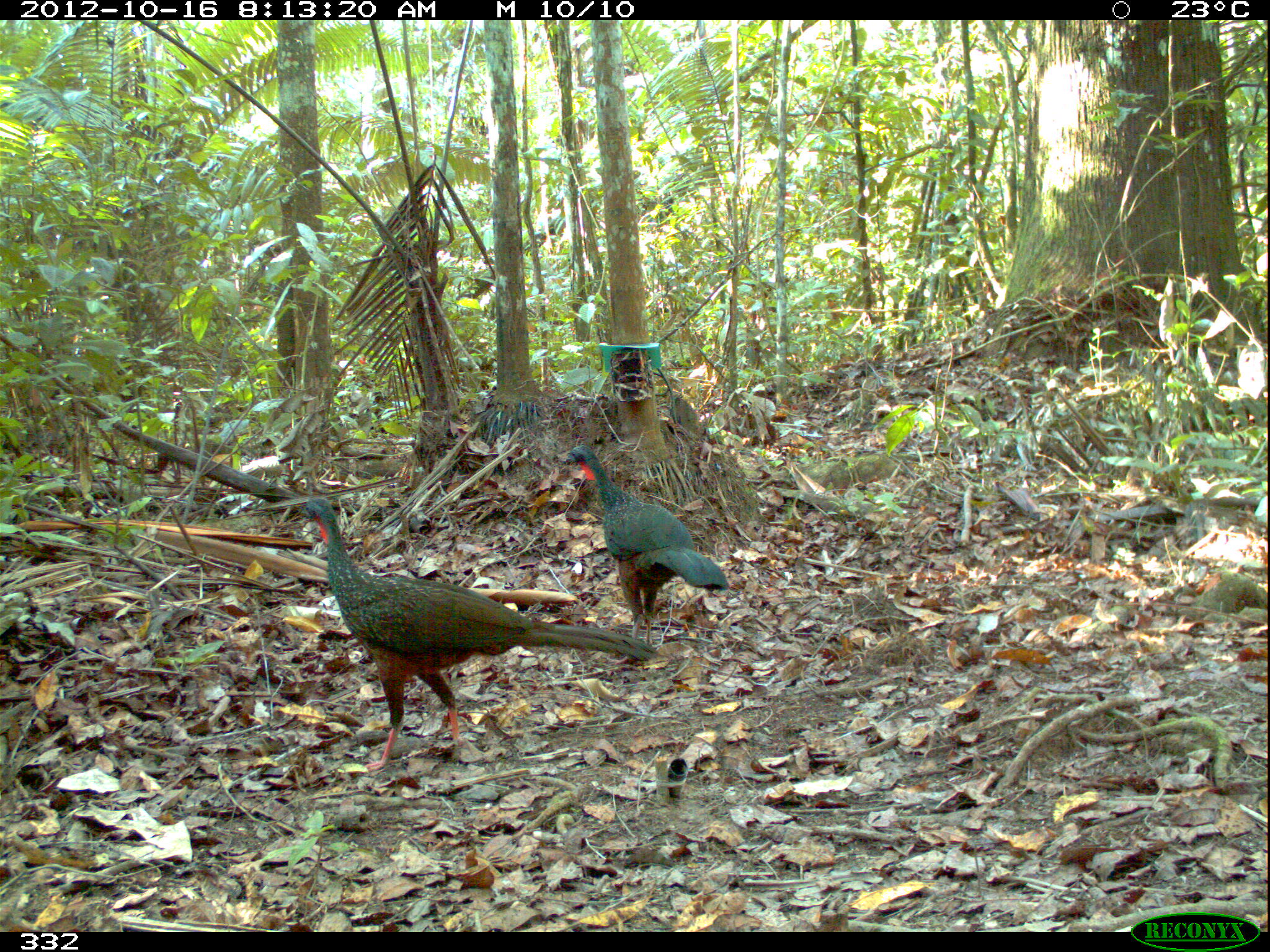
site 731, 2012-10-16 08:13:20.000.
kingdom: Animalia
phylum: Chordata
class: Aves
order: Galliformes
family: Cracidae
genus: Penelope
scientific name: Penelope jacquacu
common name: spix's guan